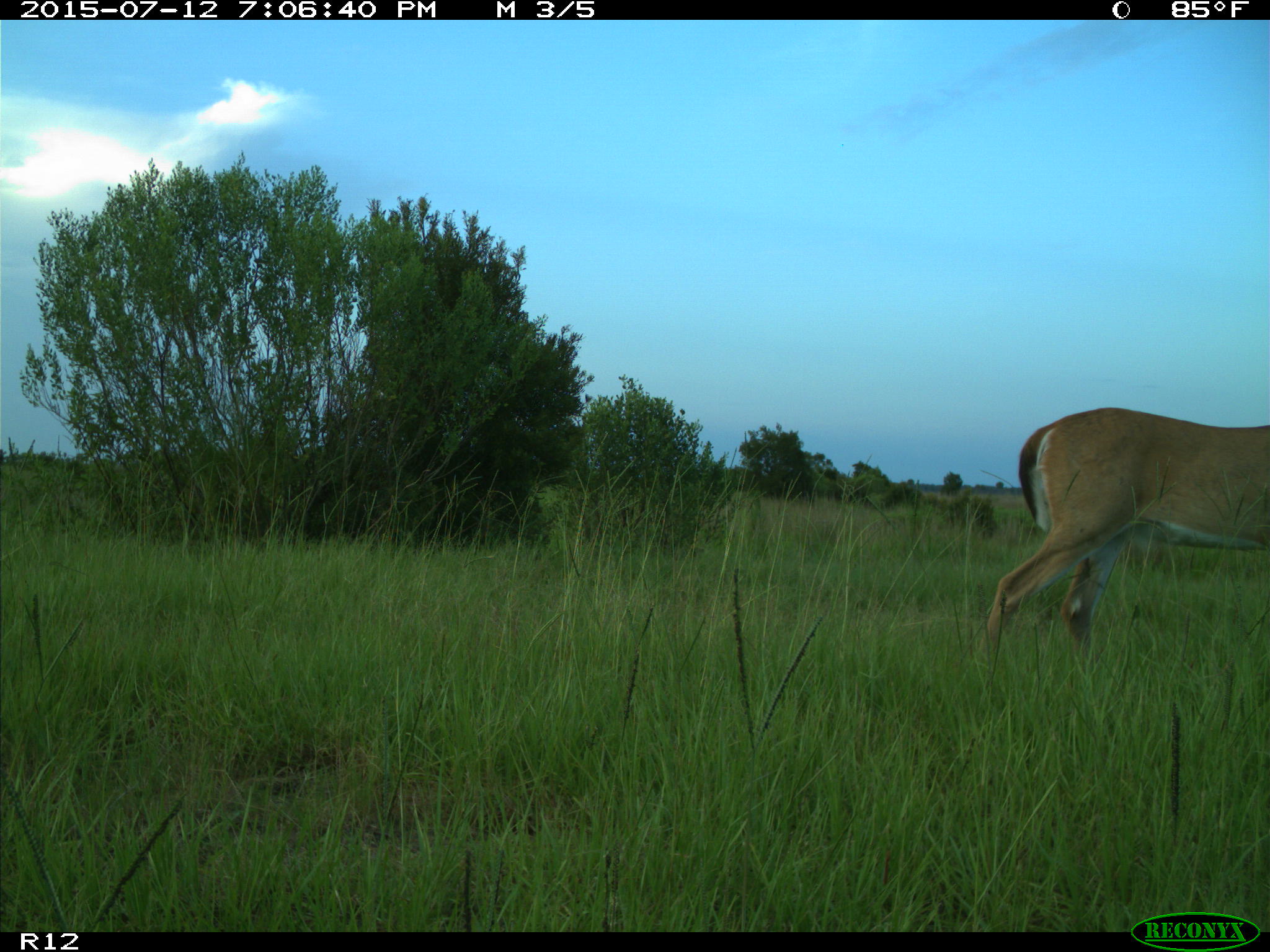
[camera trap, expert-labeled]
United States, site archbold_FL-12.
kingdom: Animalia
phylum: Chordata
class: Mammalia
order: Artiodactyla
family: Cervidae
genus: Odocoileus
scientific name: Odocoileus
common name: deer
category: unidentified deer